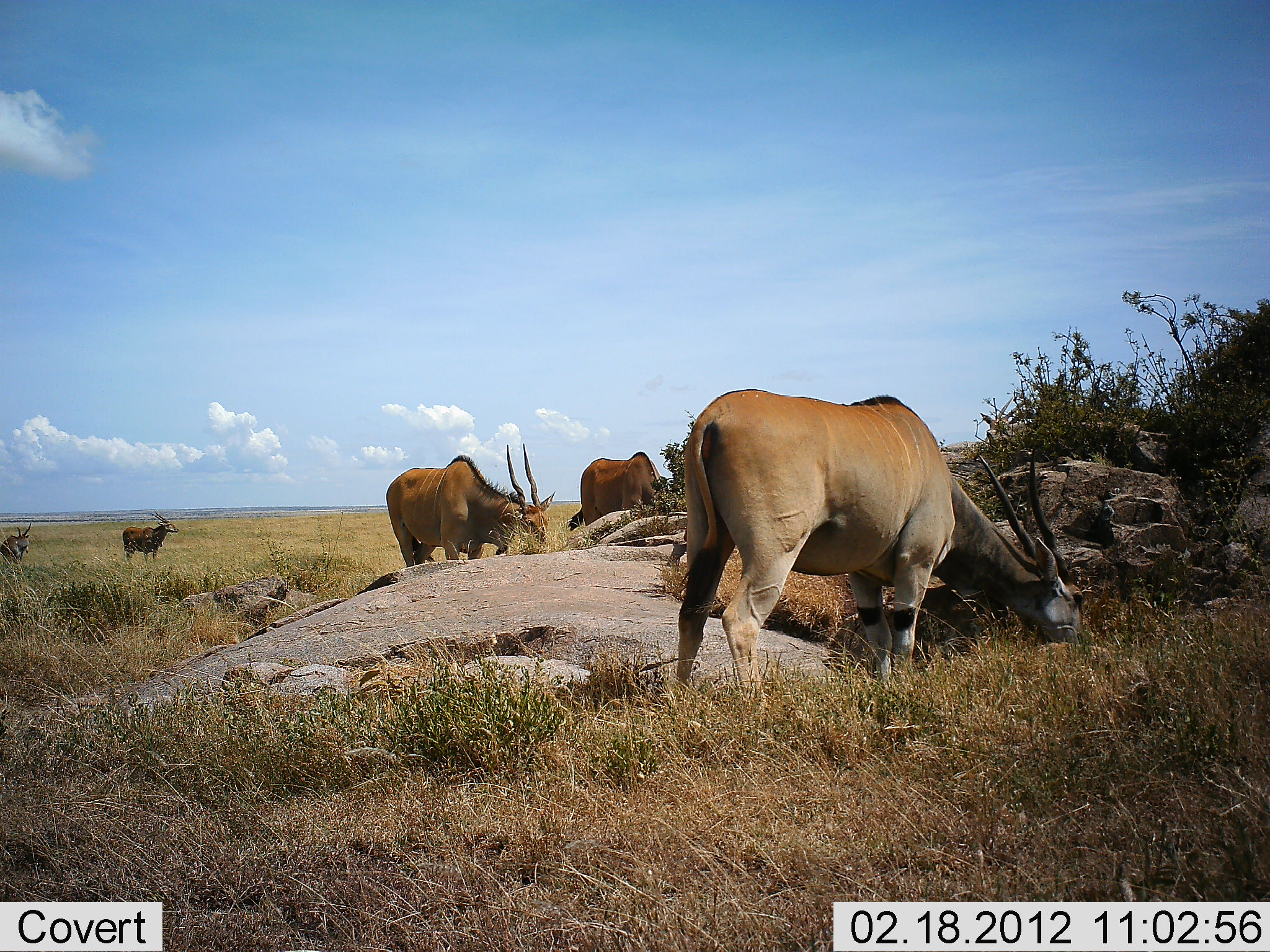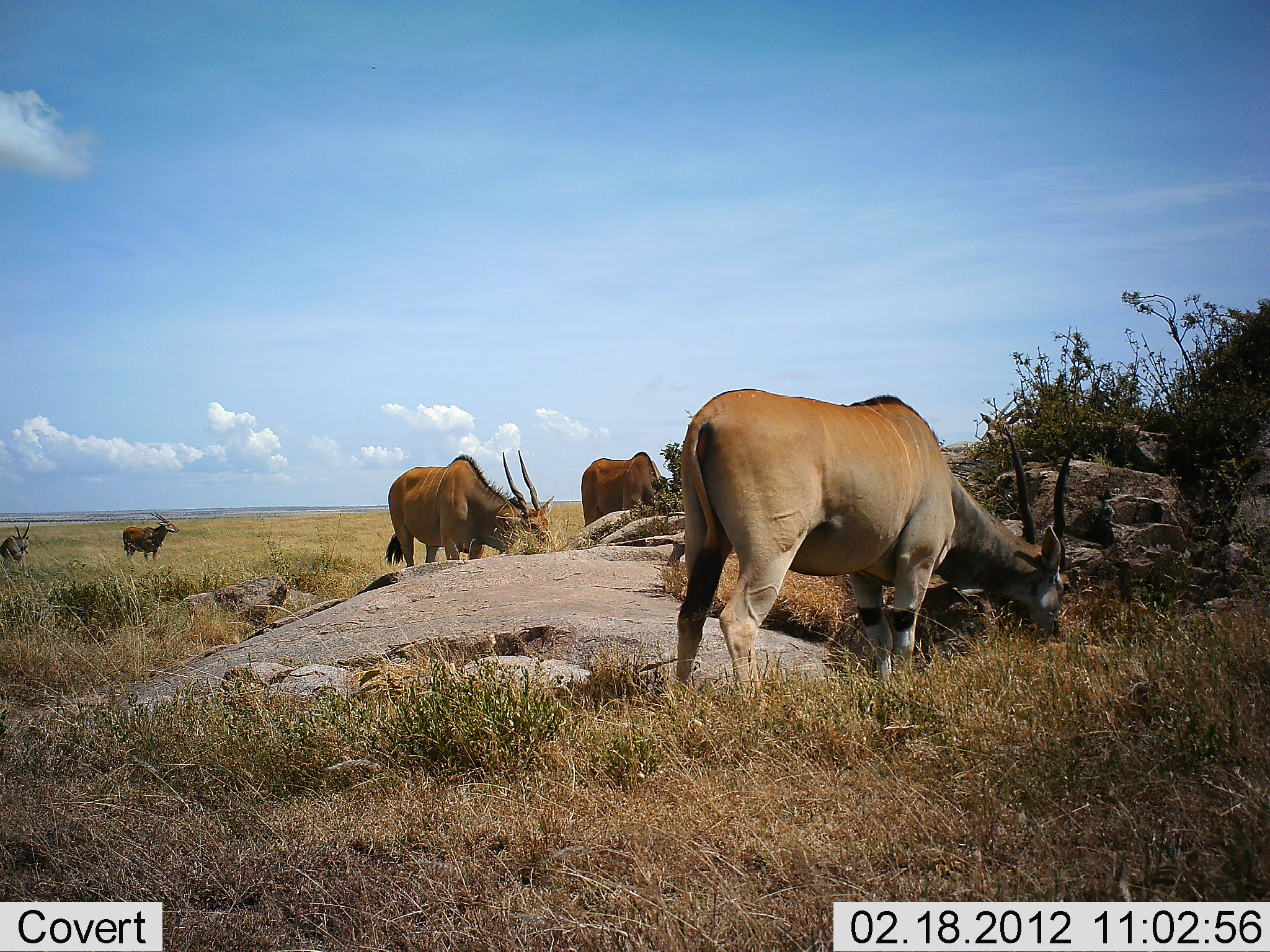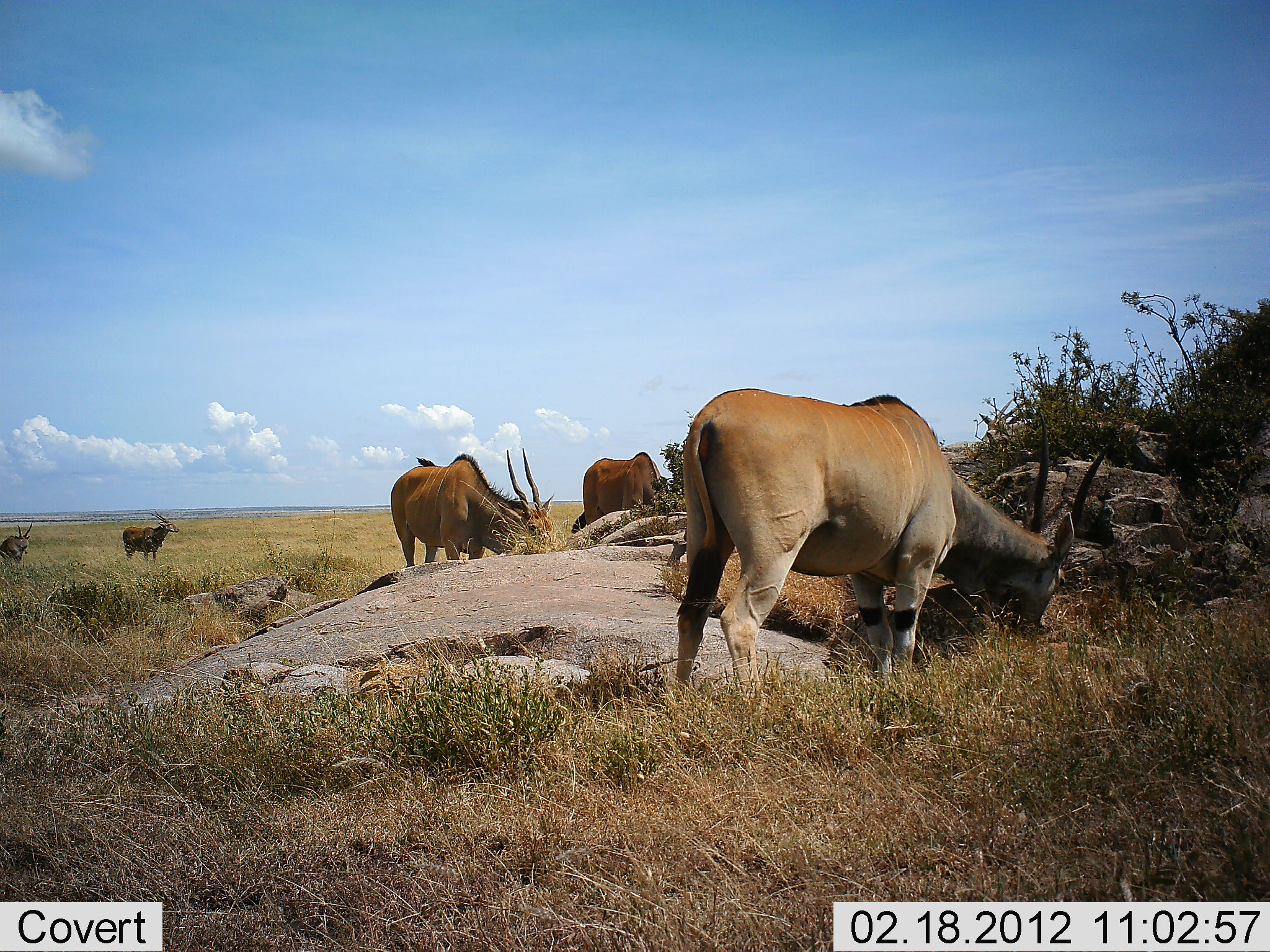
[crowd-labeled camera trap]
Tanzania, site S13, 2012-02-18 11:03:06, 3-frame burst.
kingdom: Animalia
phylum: Chordata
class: Mammalia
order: Artiodactyla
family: Bovidae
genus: Tragelaphus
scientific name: Tragelaphus oryx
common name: eland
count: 5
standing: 88%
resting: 0%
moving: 6%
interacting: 0%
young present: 0%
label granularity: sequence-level